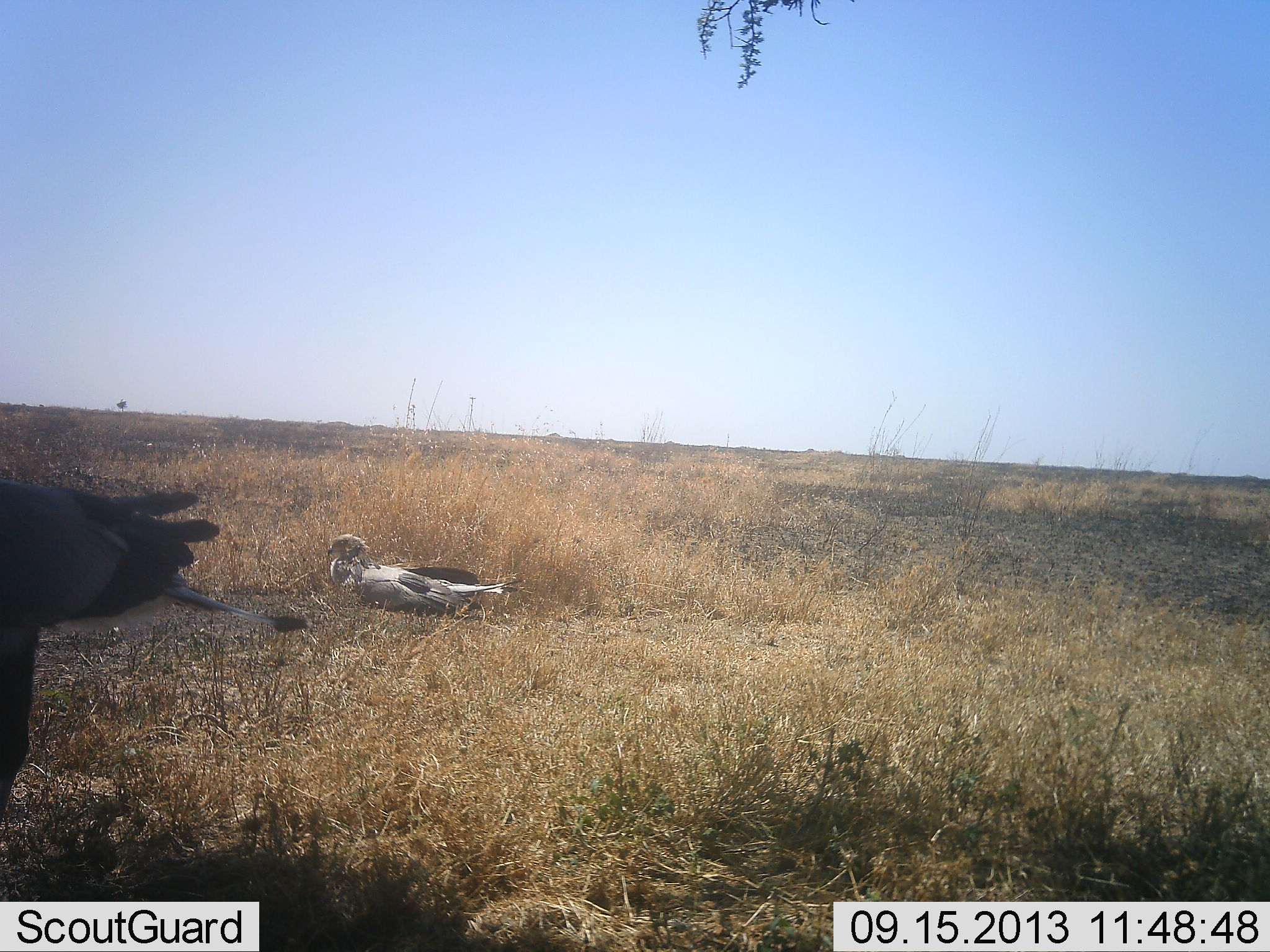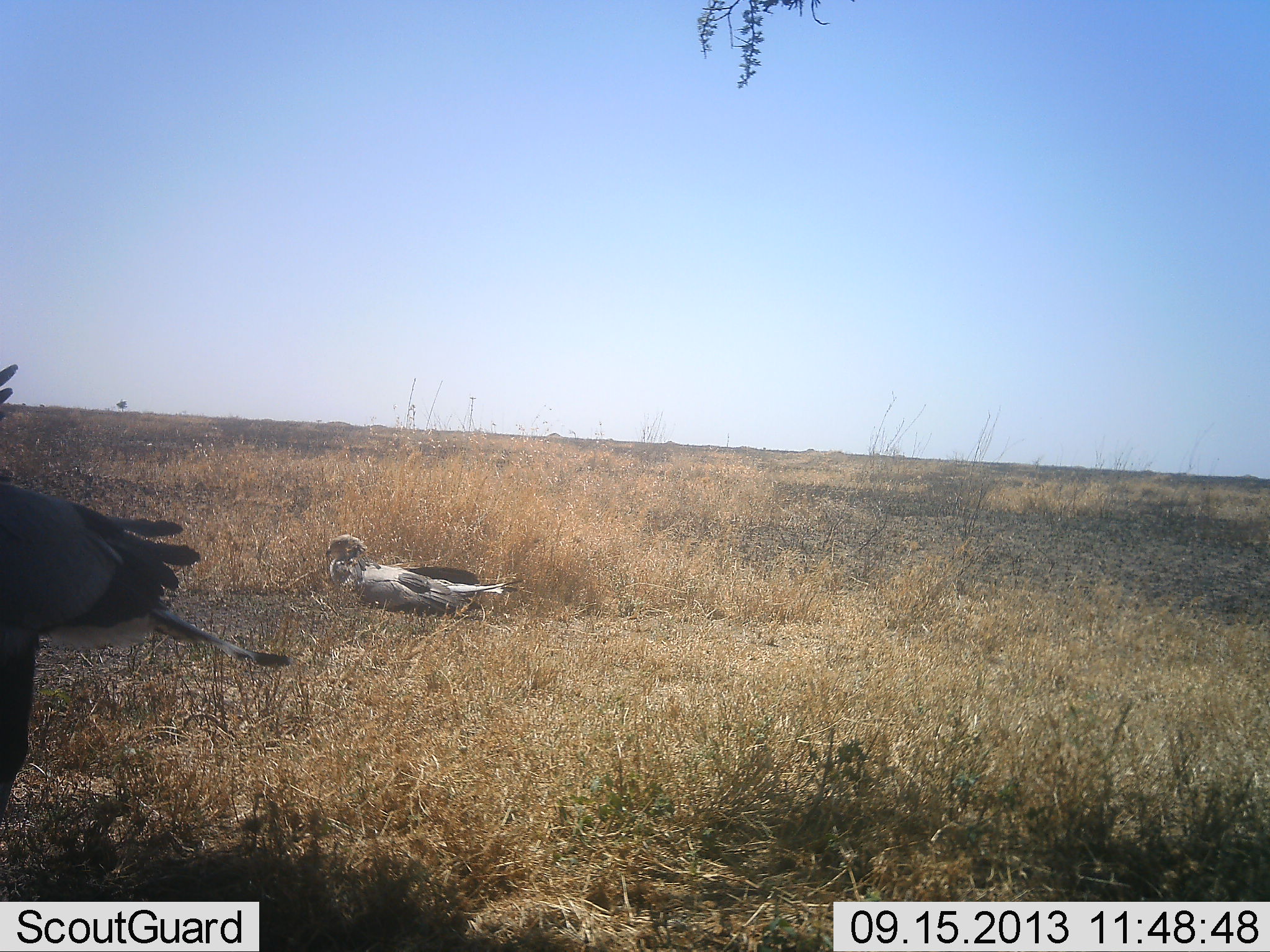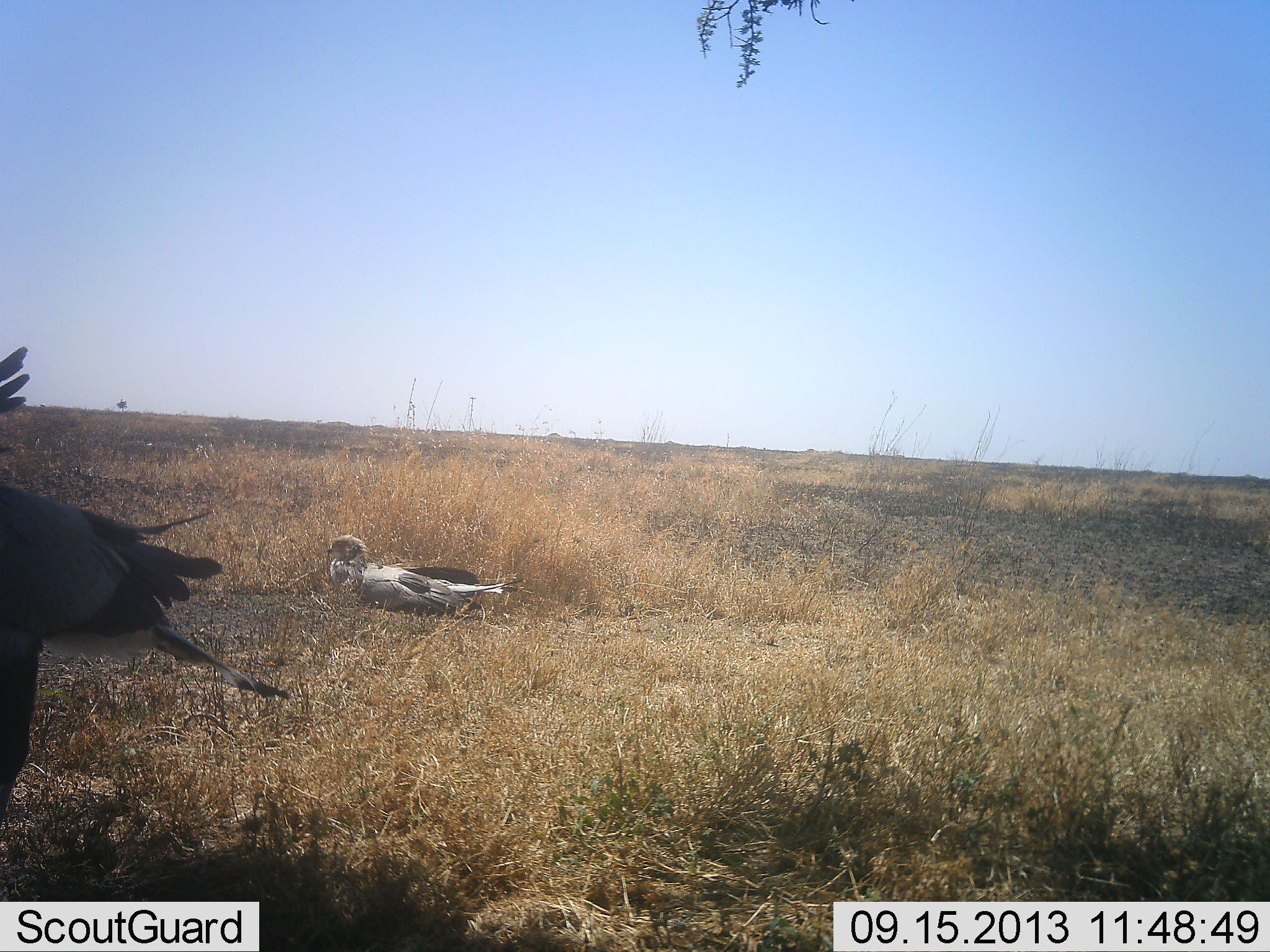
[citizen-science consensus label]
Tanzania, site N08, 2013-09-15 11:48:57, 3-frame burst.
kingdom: Animalia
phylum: Chordata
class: Aves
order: Accipitriformes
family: Sagittariidae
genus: Sagittarius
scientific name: Sagittarius serpentarius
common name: secretary bird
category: secretarybird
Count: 2.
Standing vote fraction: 74%.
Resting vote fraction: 87%.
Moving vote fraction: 13%.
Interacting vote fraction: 3%.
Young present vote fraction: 3%.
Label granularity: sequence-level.